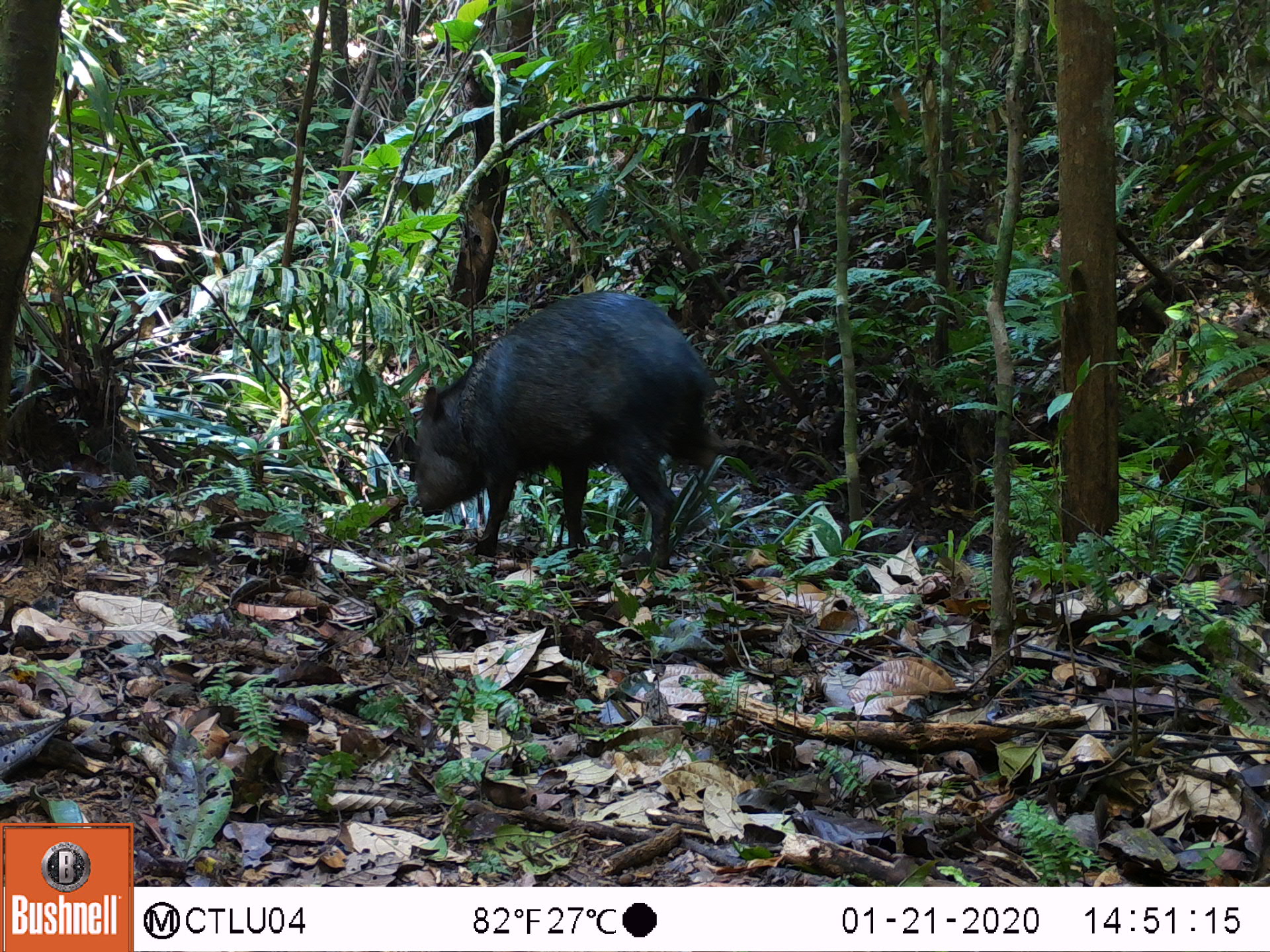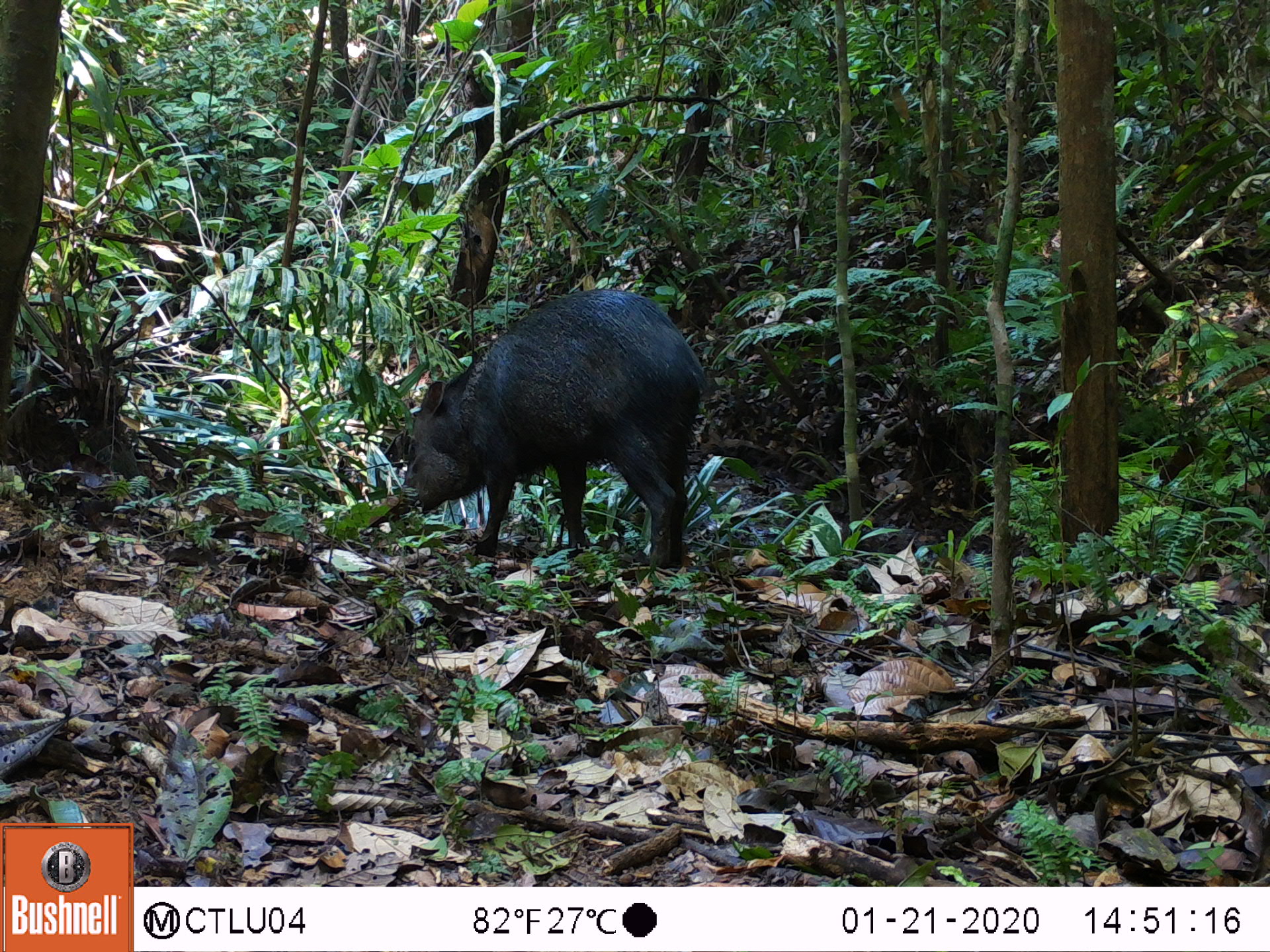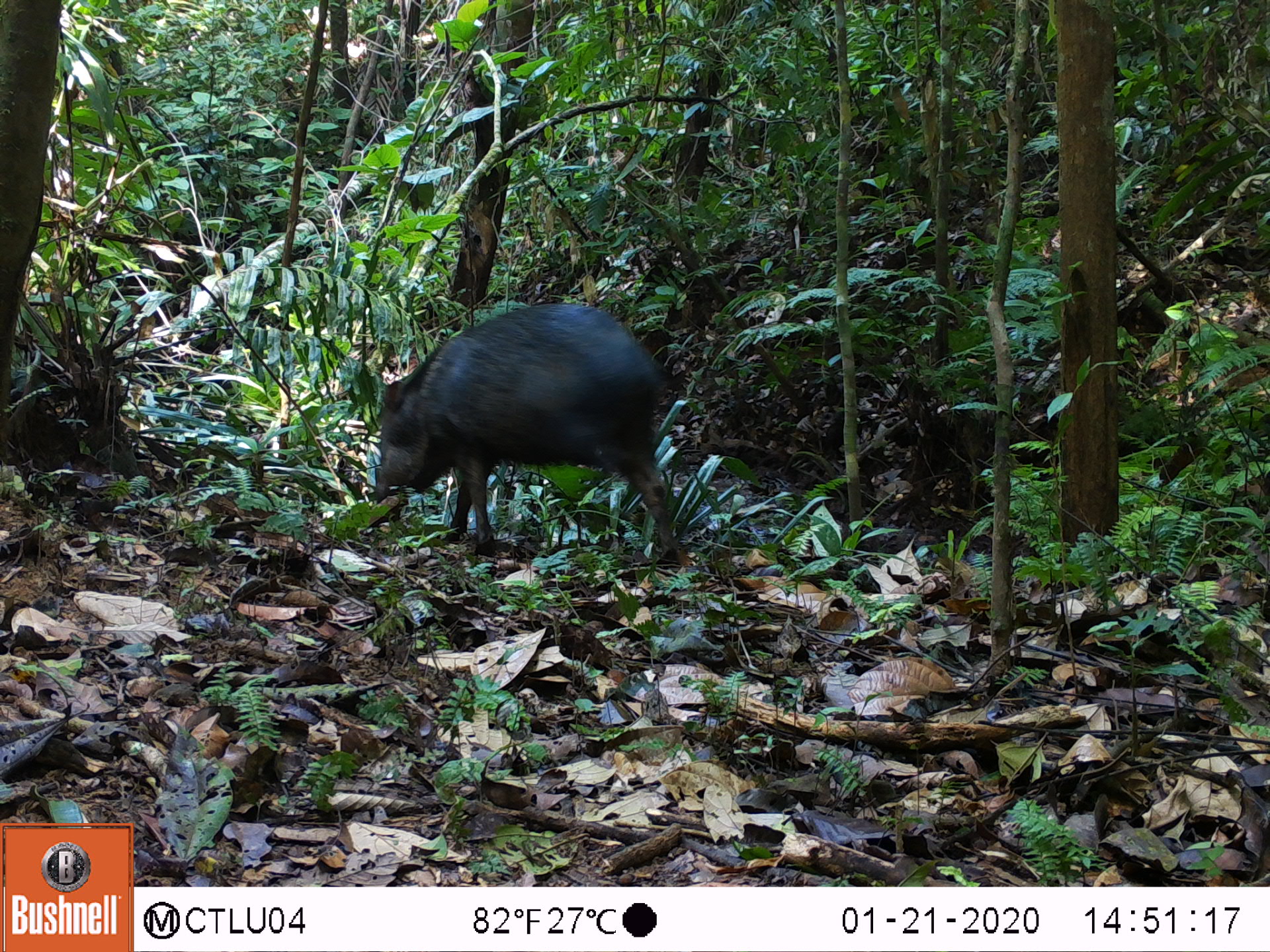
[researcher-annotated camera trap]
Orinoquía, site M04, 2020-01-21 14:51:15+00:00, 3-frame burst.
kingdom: Animalia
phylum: Chordata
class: Mammalia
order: Artiodactyla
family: Tayassuidae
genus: Pecari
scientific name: Pecari tajacu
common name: collared peccary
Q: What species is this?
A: Collared peccary (Pecari tajacu).